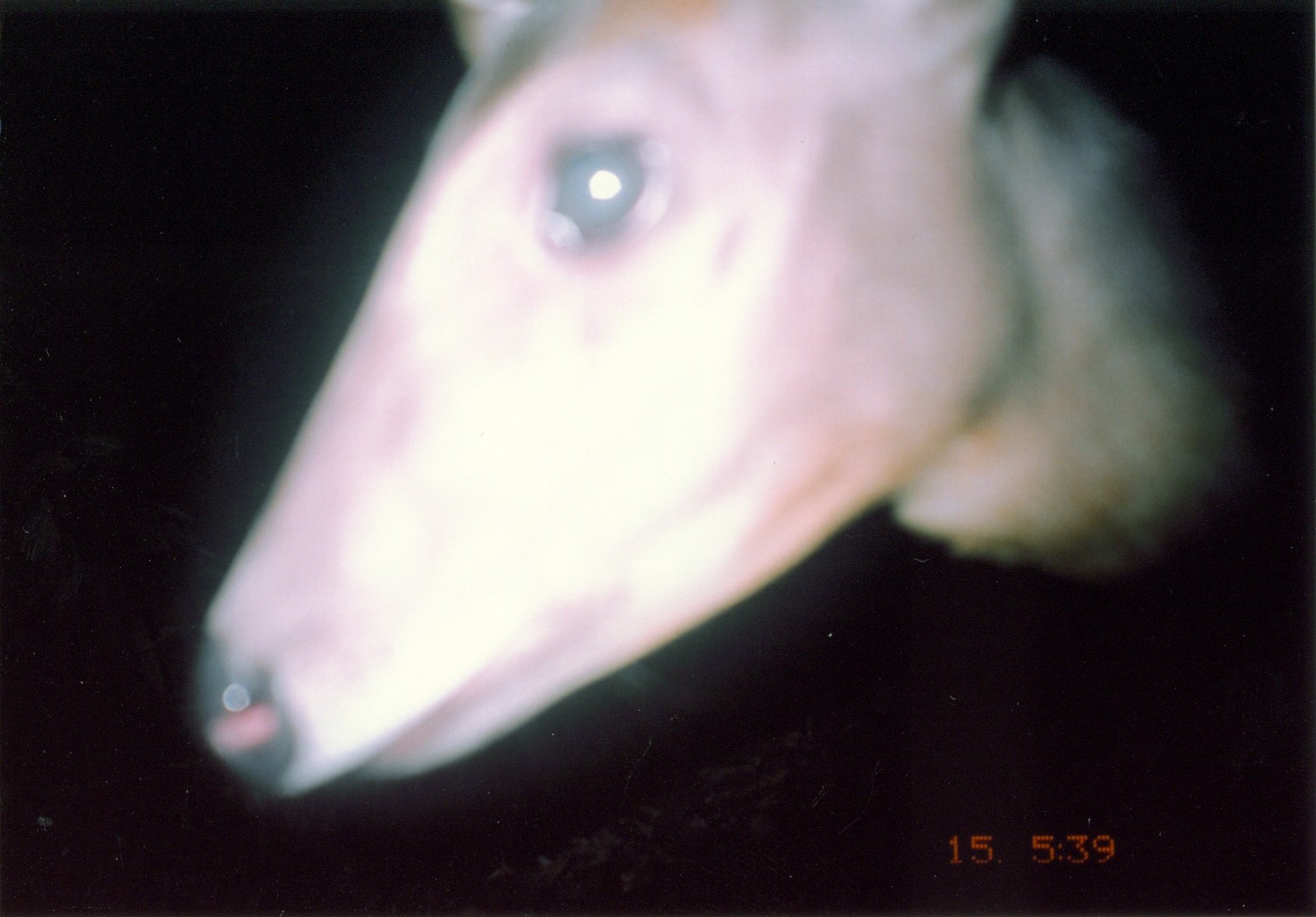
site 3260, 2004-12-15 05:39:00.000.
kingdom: Animalia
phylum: Chordata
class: Mammalia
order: Artiodactyla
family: Bovidae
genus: Cephalophus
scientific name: Cephalophus spadix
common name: abbott's duiker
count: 1